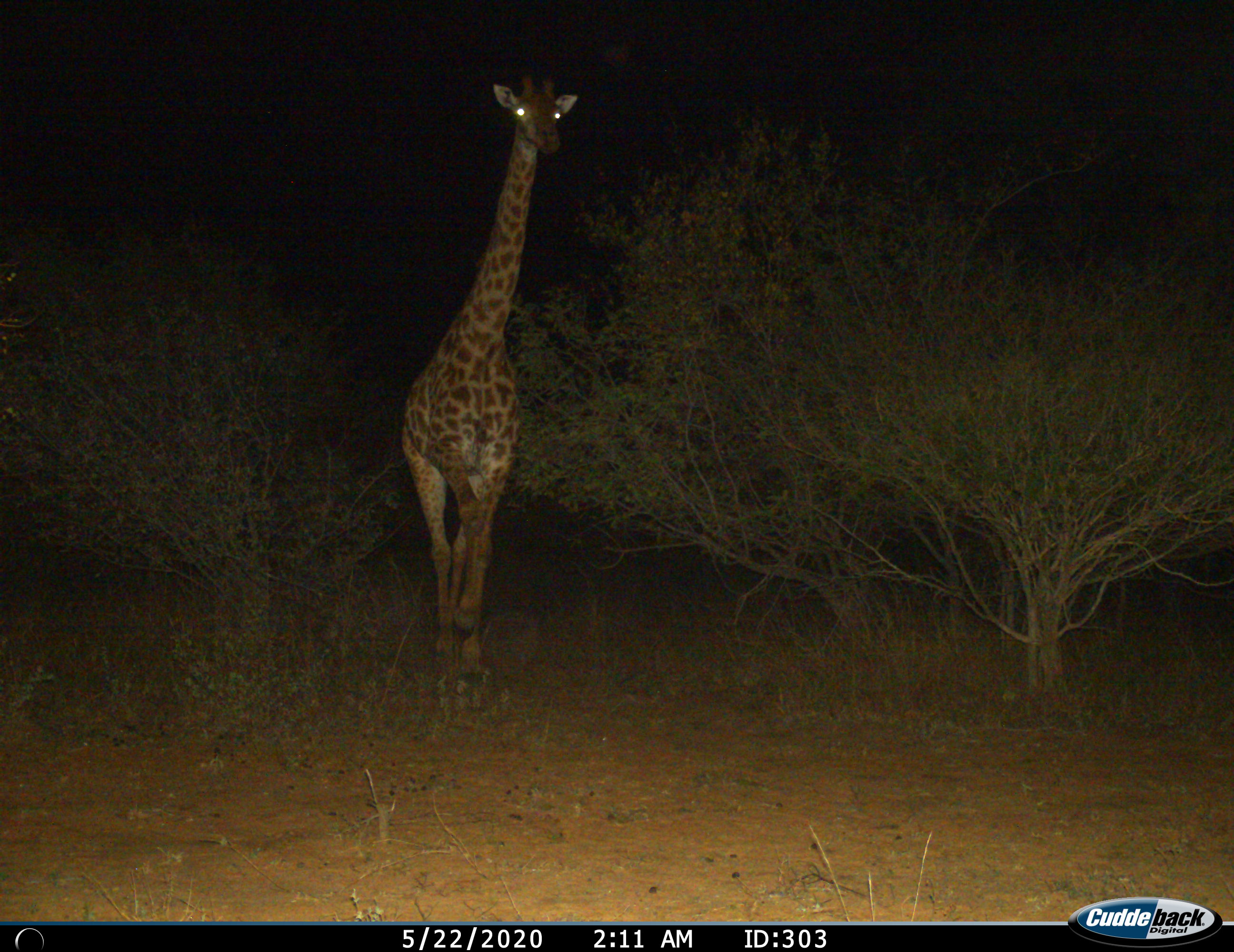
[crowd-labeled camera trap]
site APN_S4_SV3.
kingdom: Animalia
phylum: Chordata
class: Mammalia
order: Artiodactyla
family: Giraffidae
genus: Giraffa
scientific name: Giraffa camelopardalis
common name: giraffe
Giraffe (Giraffa camelopardalis), count 1. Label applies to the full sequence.